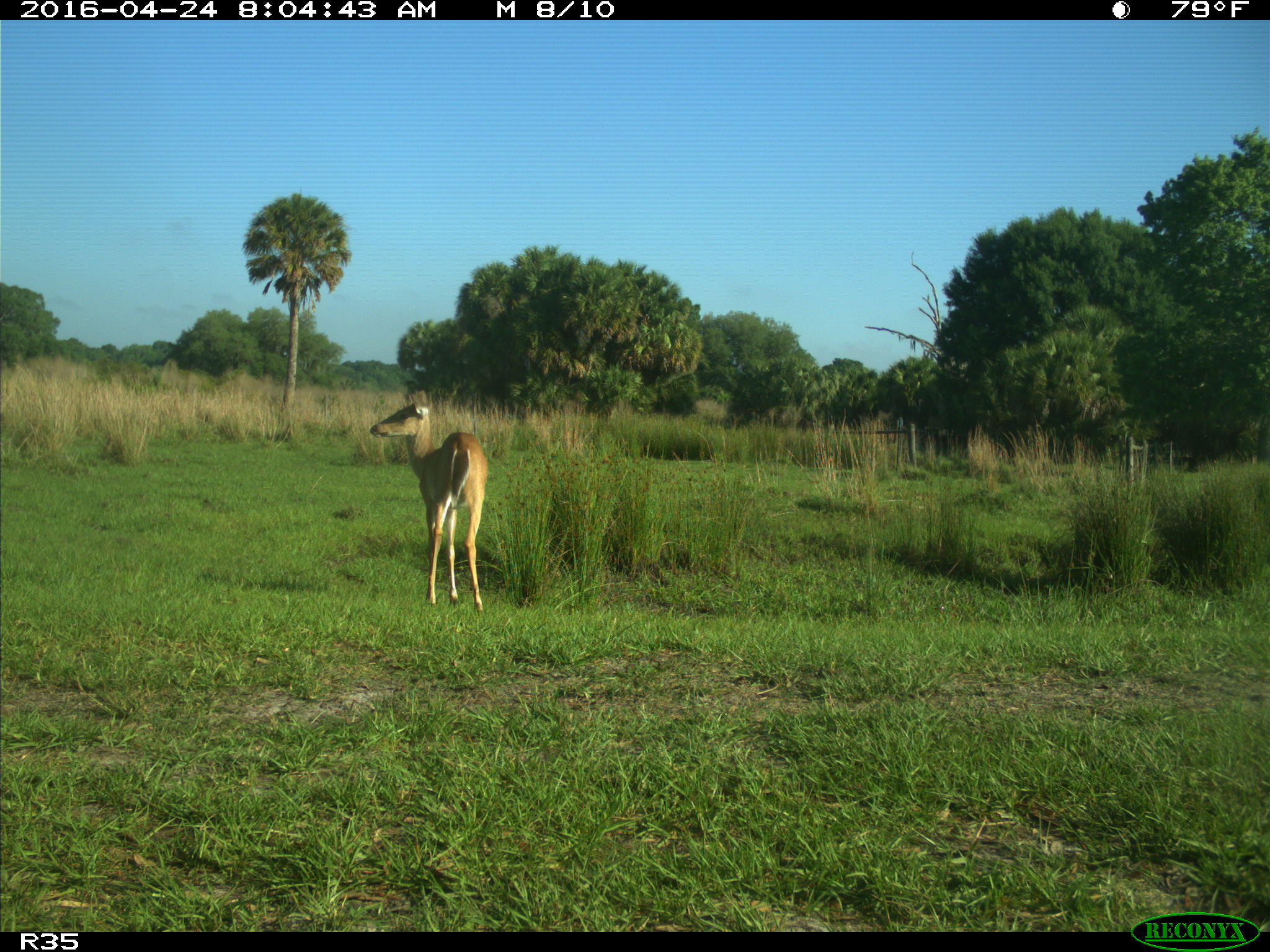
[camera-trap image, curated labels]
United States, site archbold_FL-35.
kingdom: Animalia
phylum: Chordata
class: Mammalia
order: Artiodactyla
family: Cervidae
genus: Odocoileus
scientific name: Odocoileus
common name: deer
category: unidentified deer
Unidentified deer (deer) (Odocoileus).